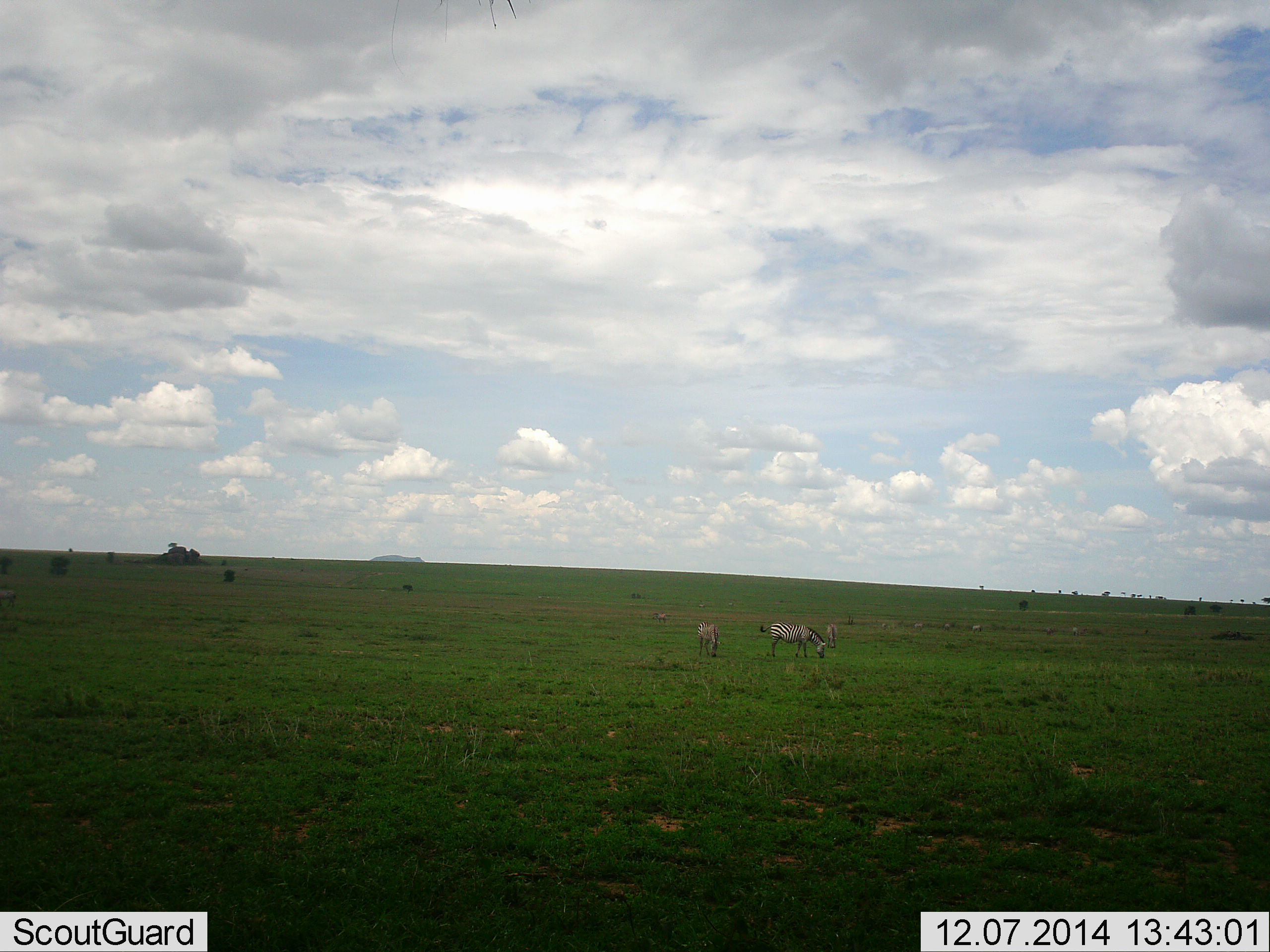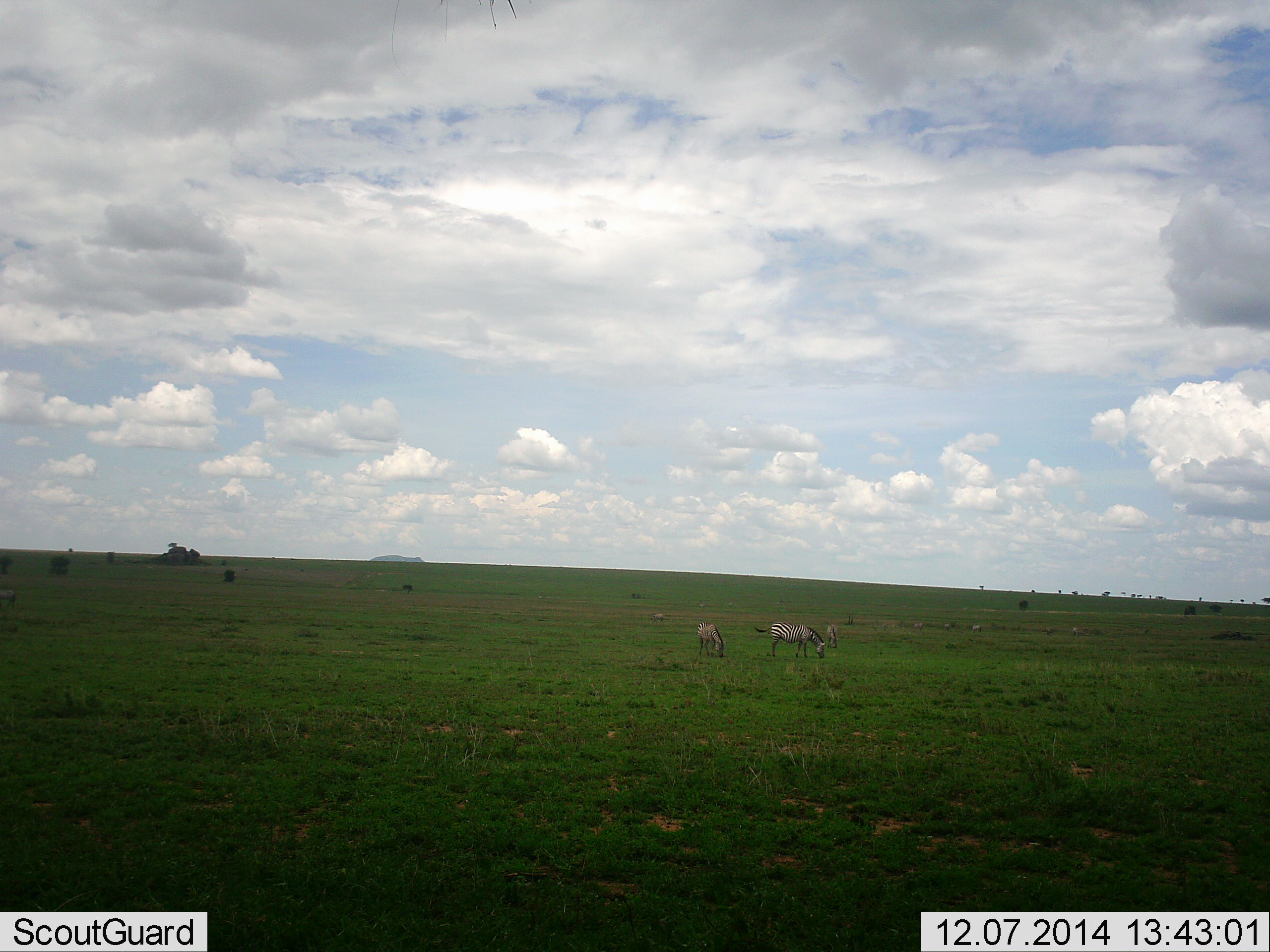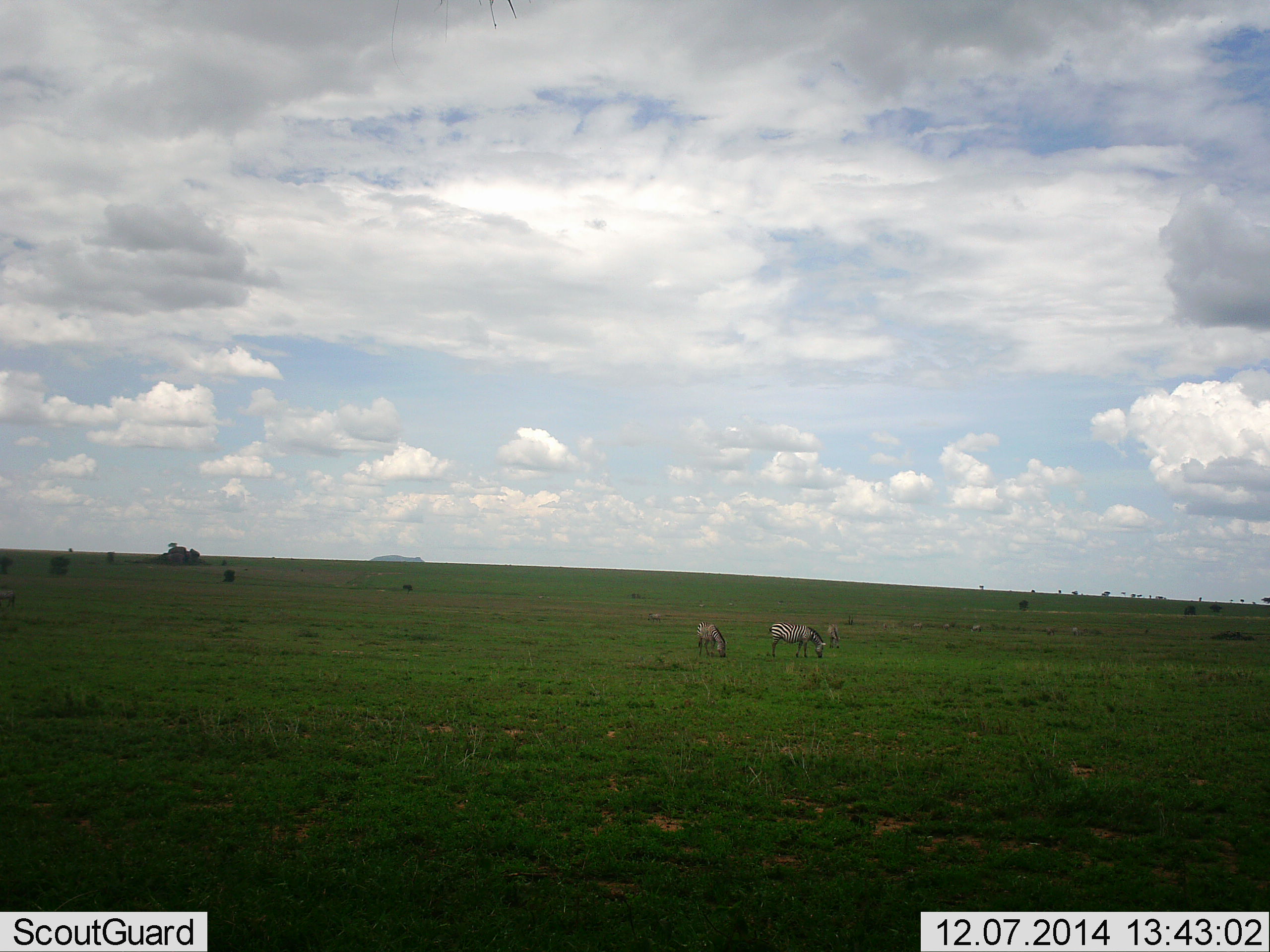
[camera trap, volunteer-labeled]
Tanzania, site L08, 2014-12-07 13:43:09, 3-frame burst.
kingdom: Animalia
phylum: Chordata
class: Mammalia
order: Perissodactyla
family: Equidae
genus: Equus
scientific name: Equus quagga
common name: plains zebra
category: zebra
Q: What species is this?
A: Zebra (plains zebra) (Equus quagga).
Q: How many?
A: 4.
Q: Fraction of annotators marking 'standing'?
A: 40%.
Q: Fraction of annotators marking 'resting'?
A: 0%.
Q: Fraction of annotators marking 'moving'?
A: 0%.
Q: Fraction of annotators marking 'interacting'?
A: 0%.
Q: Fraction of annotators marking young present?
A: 0%.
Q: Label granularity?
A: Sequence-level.